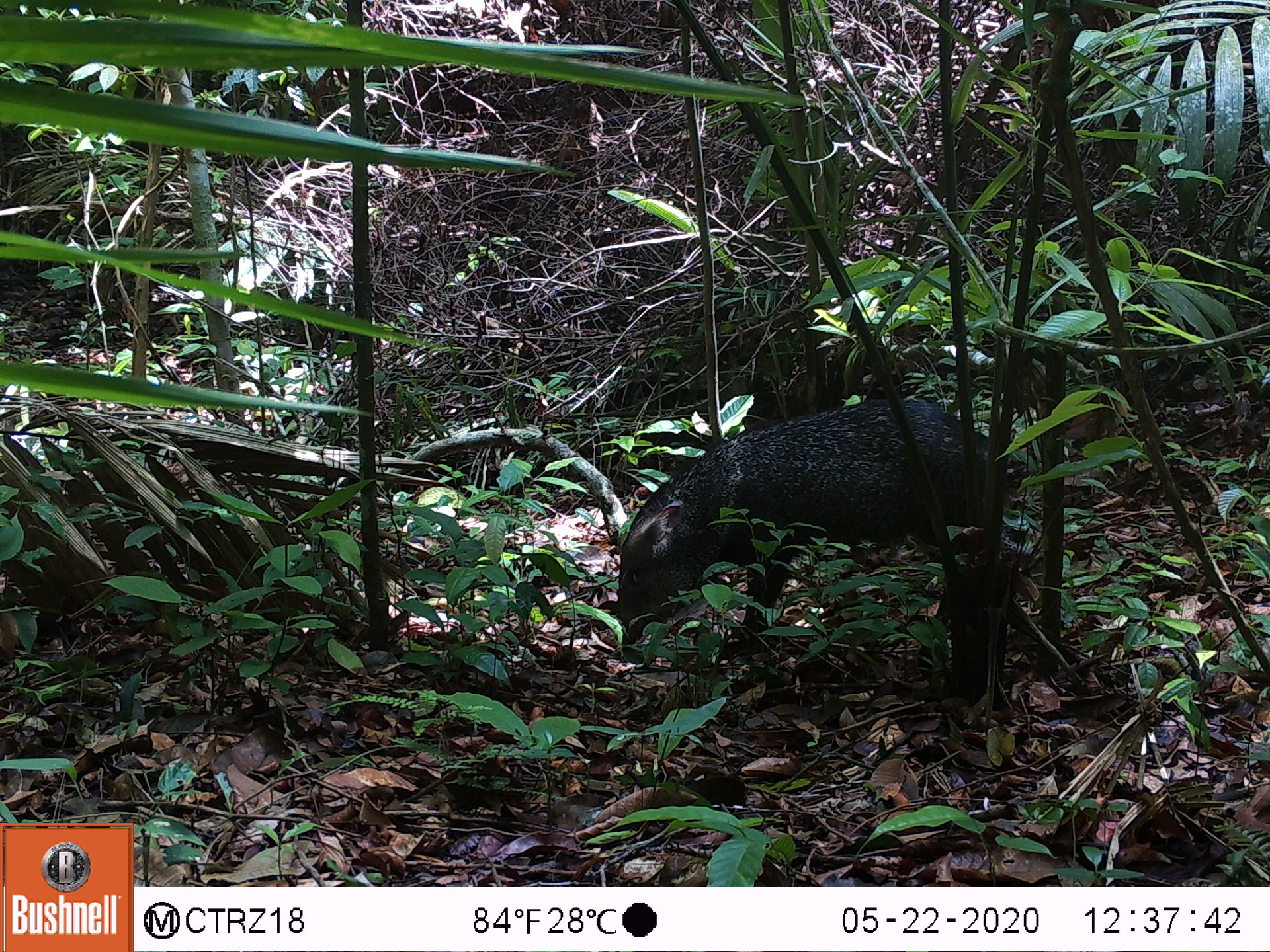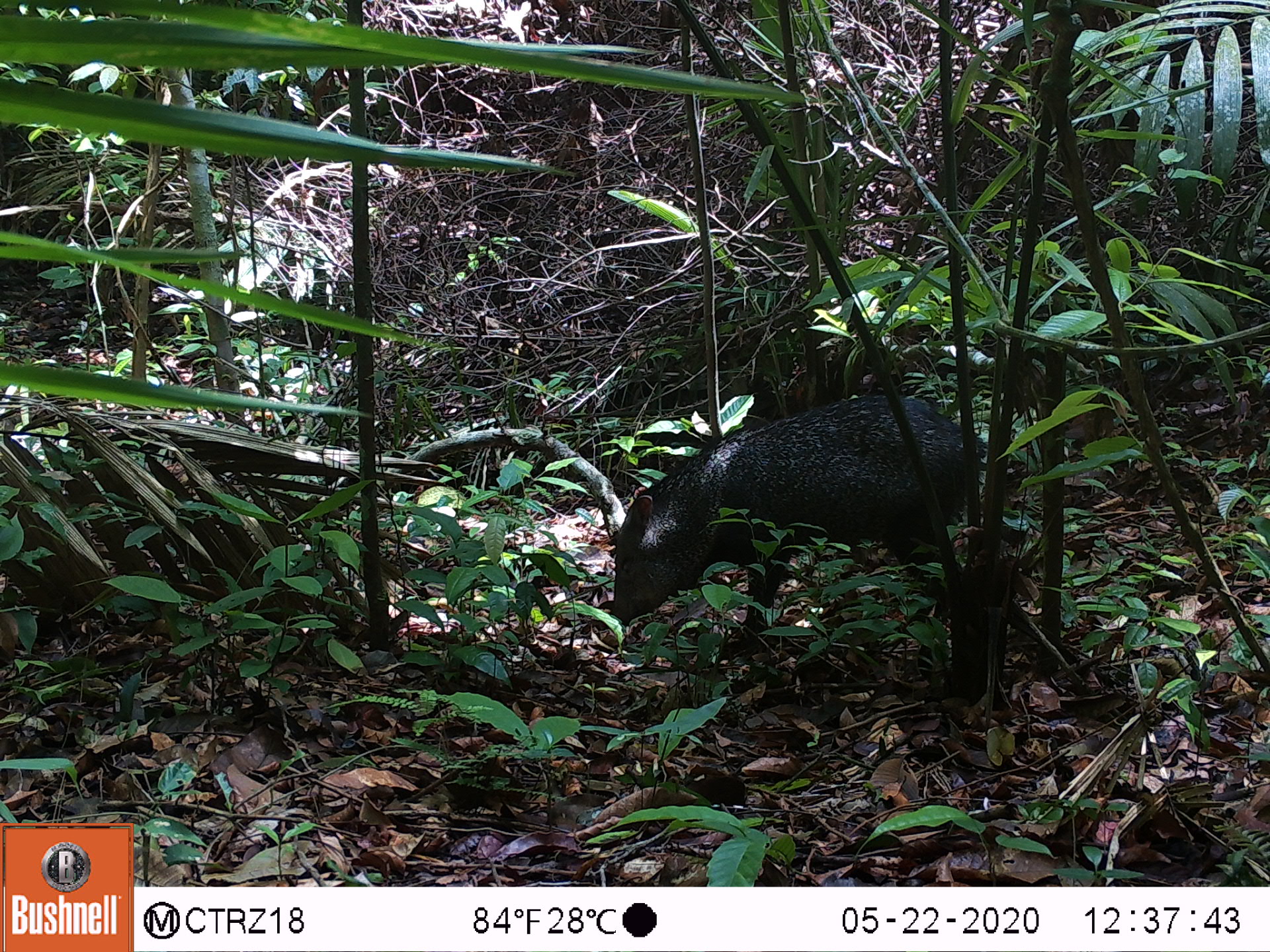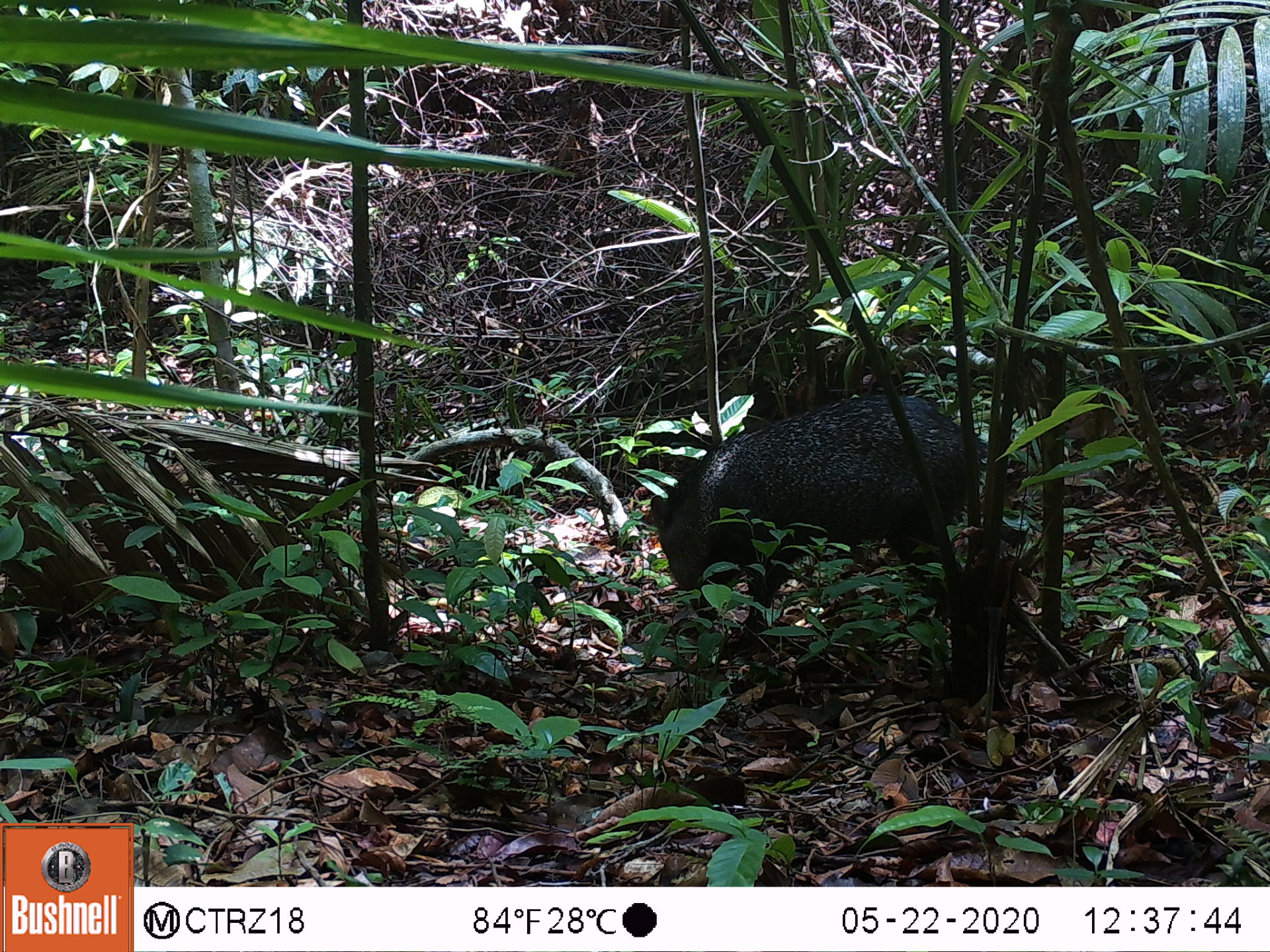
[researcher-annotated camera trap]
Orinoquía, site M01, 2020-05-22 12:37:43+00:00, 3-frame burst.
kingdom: Animalia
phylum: Chordata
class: Mammalia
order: Artiodactyla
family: Tayassuidae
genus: Pecari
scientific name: Pecari tajacu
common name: collared peccary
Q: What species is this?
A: Collared peccary (Pecari tajacu).